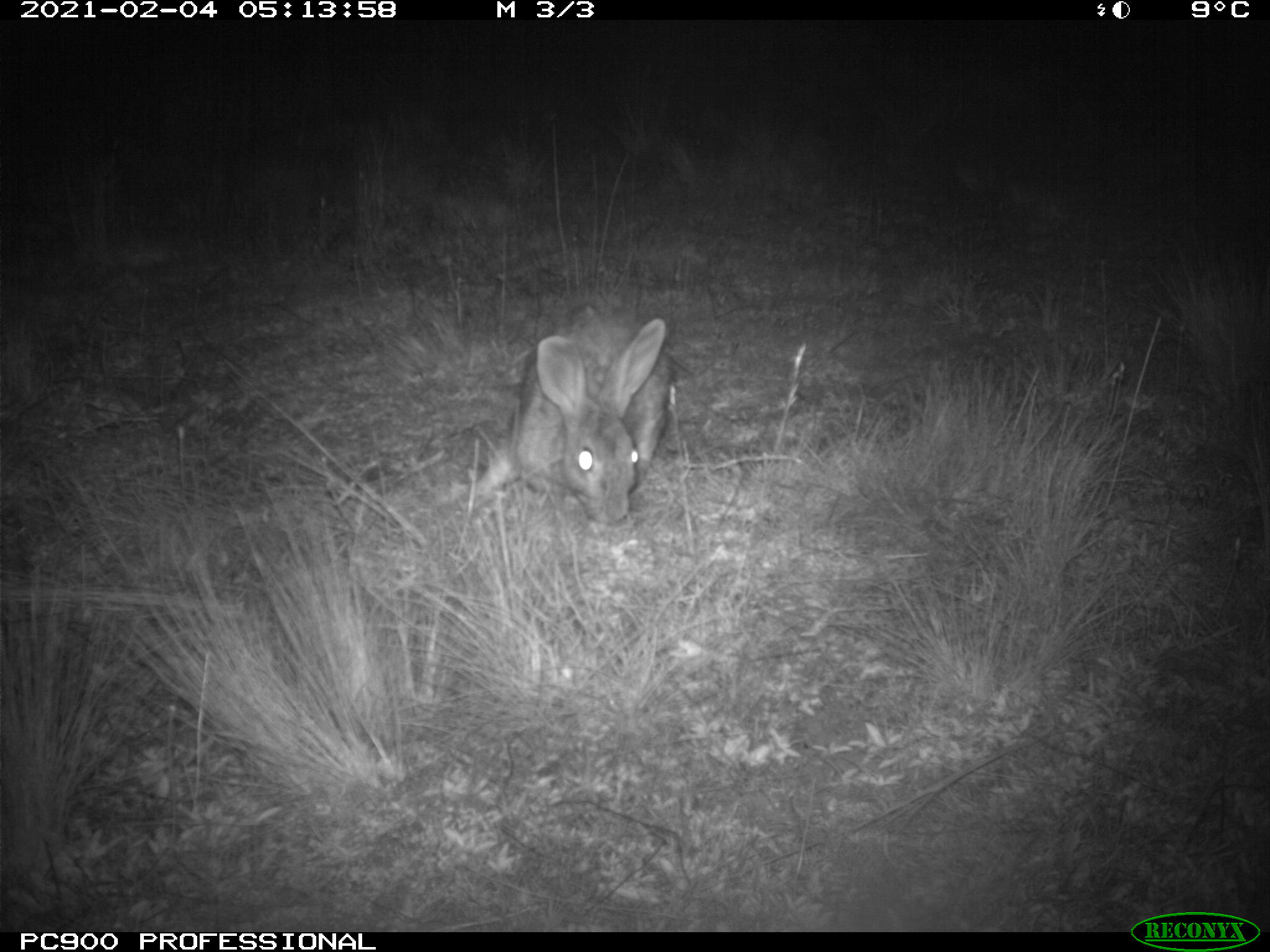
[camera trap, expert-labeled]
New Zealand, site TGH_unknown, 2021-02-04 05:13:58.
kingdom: Animalia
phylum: Chordata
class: Mammalia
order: Lagomorpha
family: Leporidae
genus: Oryctolagus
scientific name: Oryctolagus cuniculus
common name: european rabbit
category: rabbit